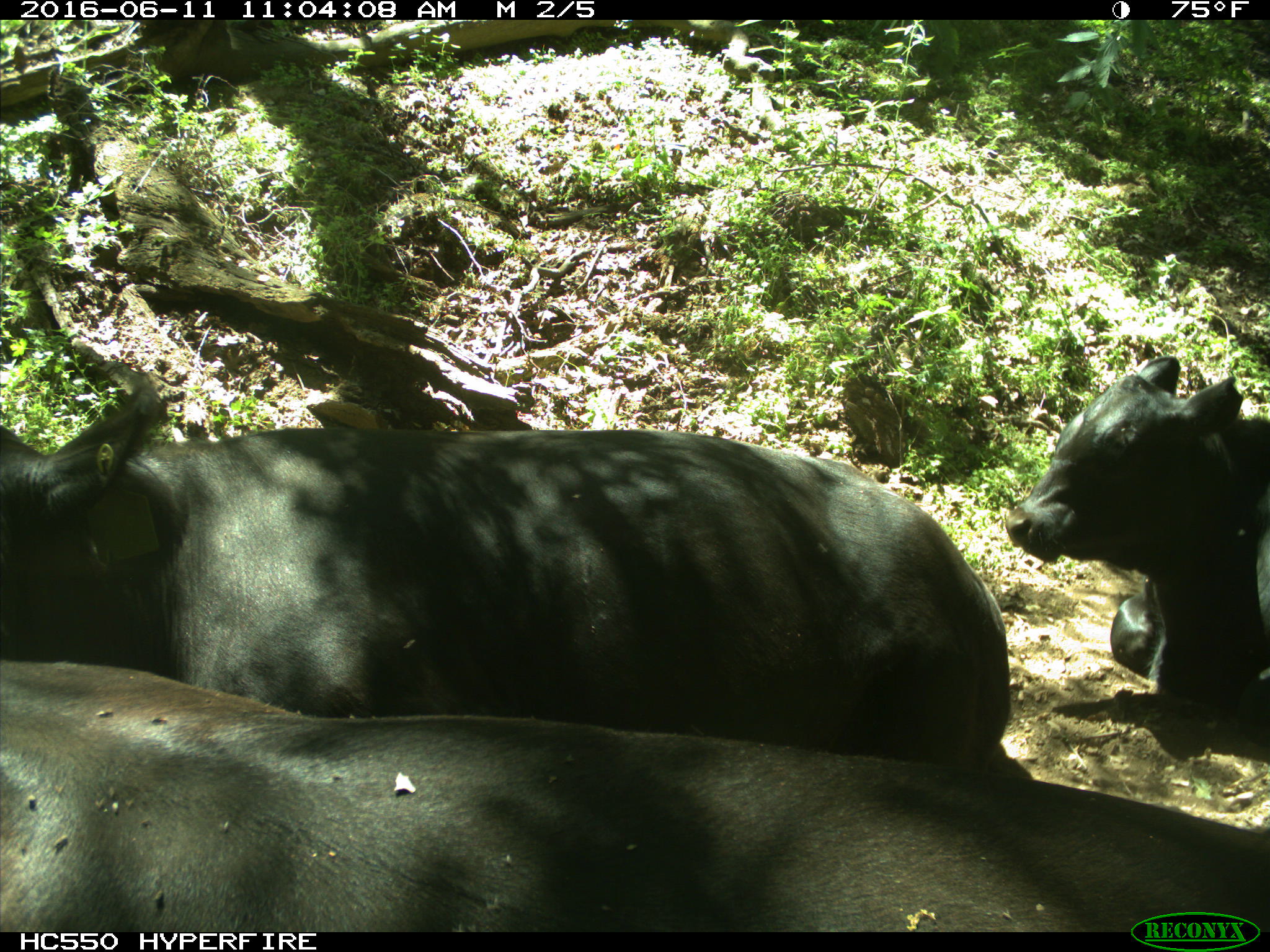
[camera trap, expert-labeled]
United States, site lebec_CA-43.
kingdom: Animalia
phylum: Chordata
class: Mammalia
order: Artiodactyla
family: Bovidae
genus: Bos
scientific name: Bos taurus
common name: domestic cow